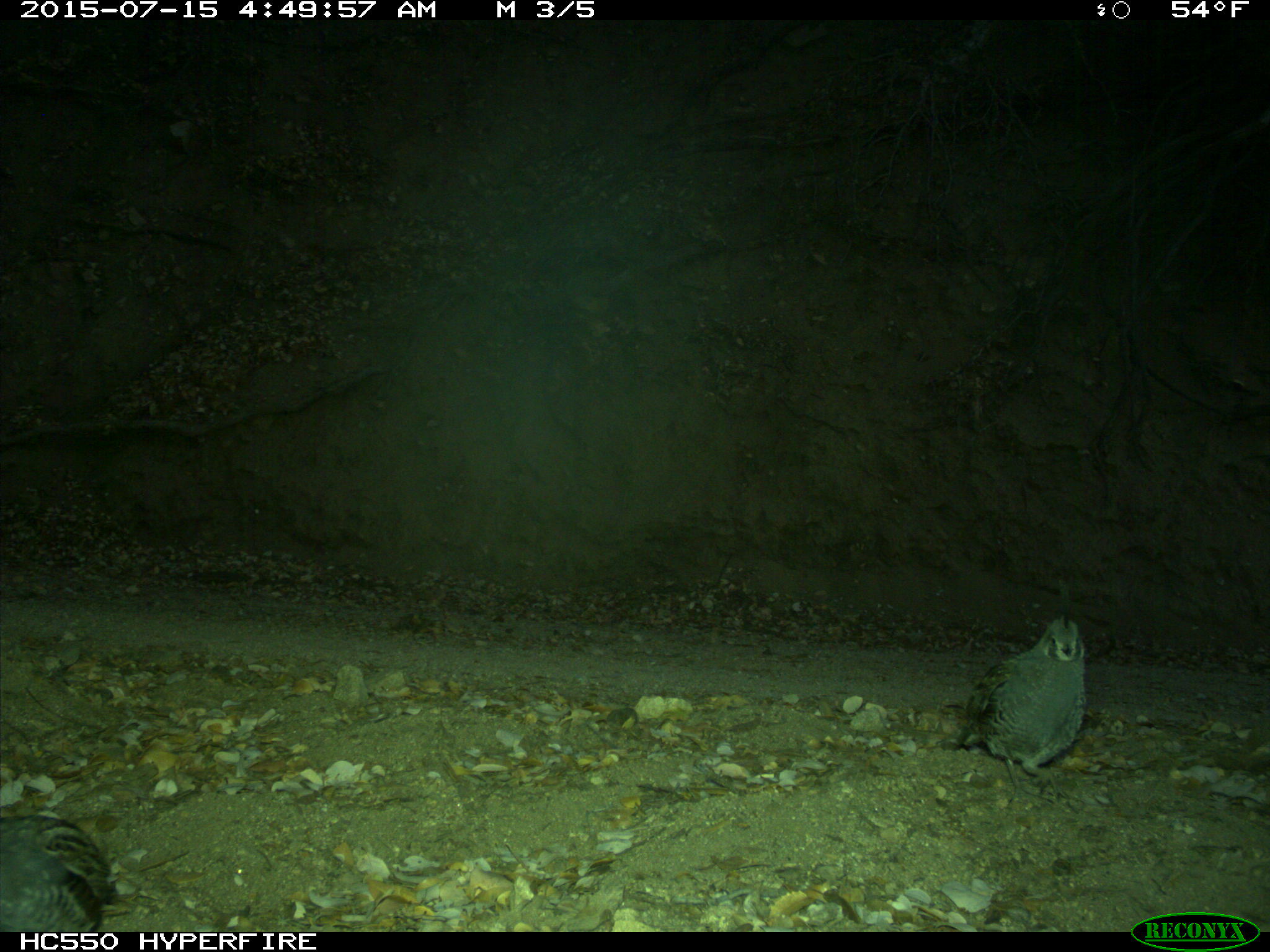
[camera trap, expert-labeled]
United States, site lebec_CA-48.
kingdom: Animalia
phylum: Chordata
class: Aves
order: Galliformes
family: Odontophoridae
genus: Callipepla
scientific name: Callipepla californica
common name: california quail